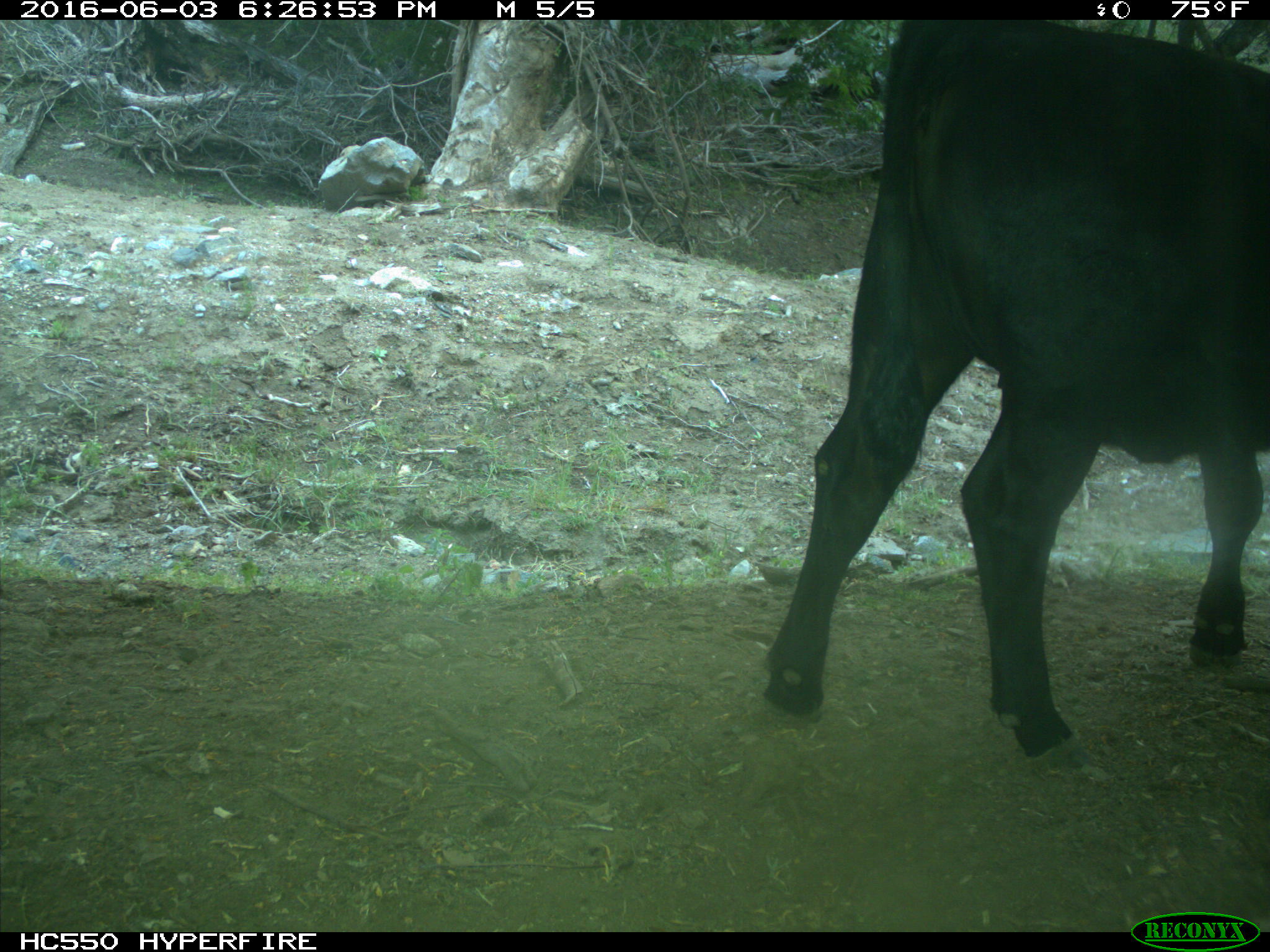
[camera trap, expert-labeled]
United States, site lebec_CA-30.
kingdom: Animalia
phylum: Chordata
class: Mammalia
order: Artiodactyla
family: Bovidae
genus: Bos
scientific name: Bos taurus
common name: domestic cow